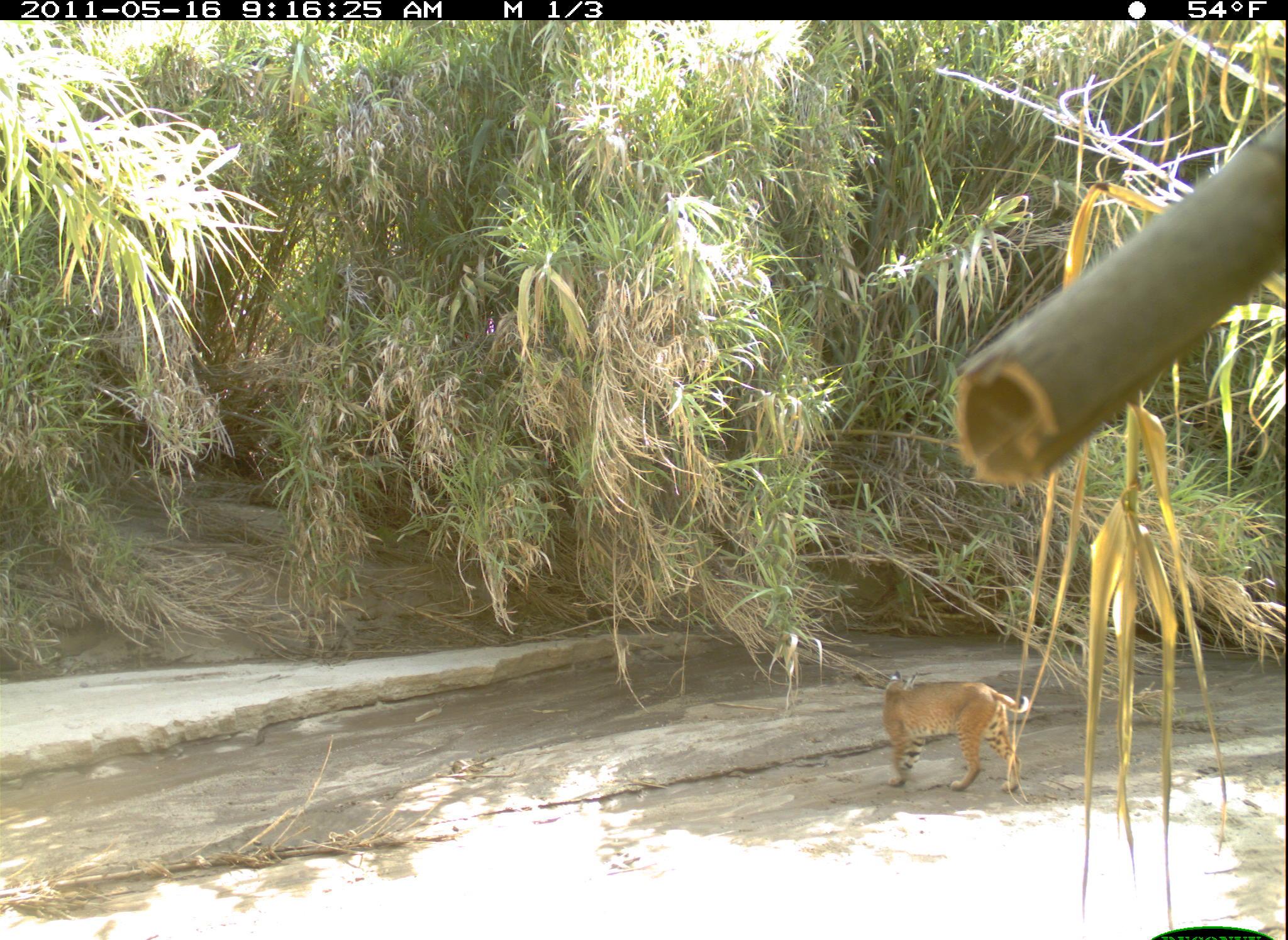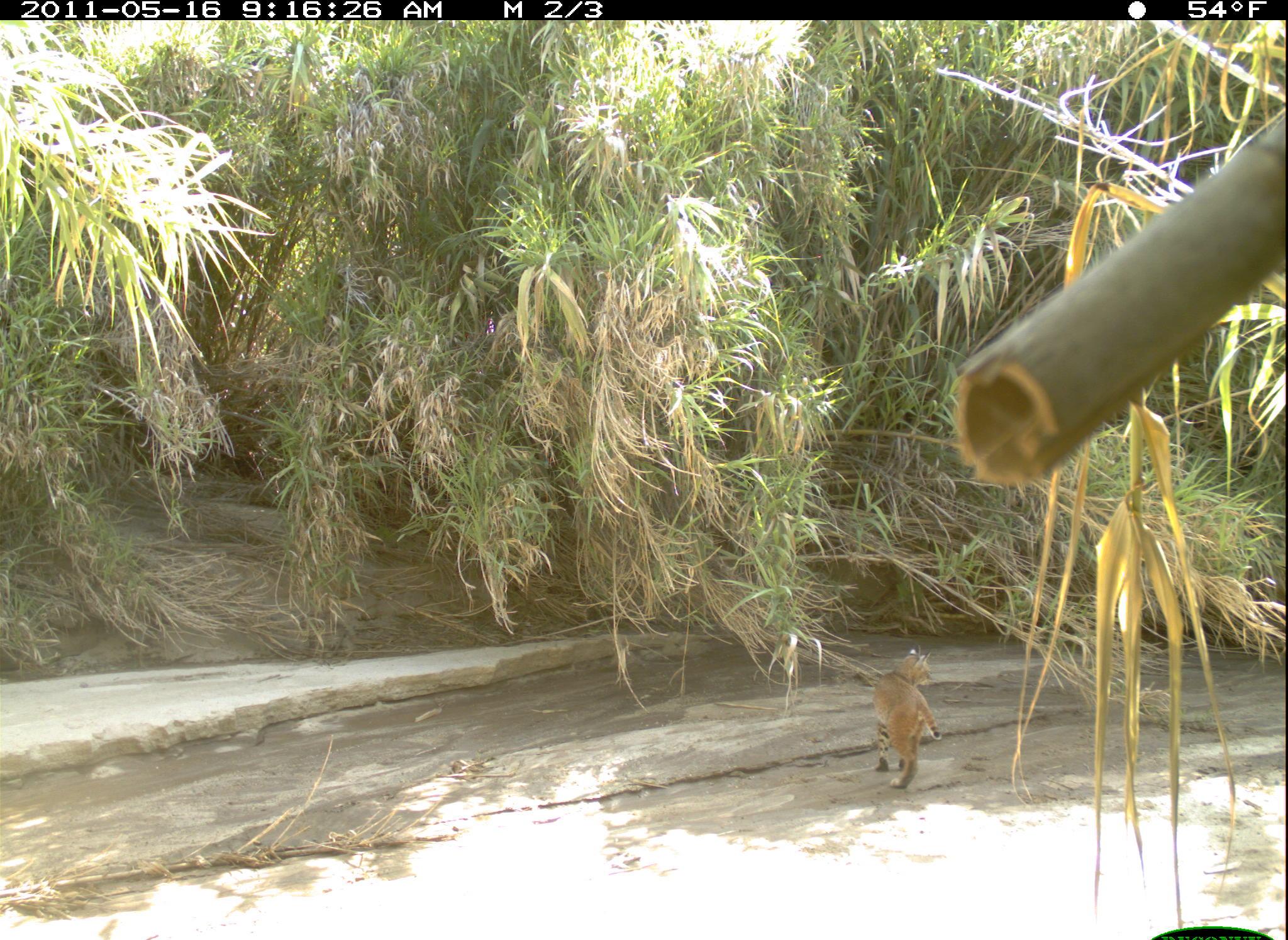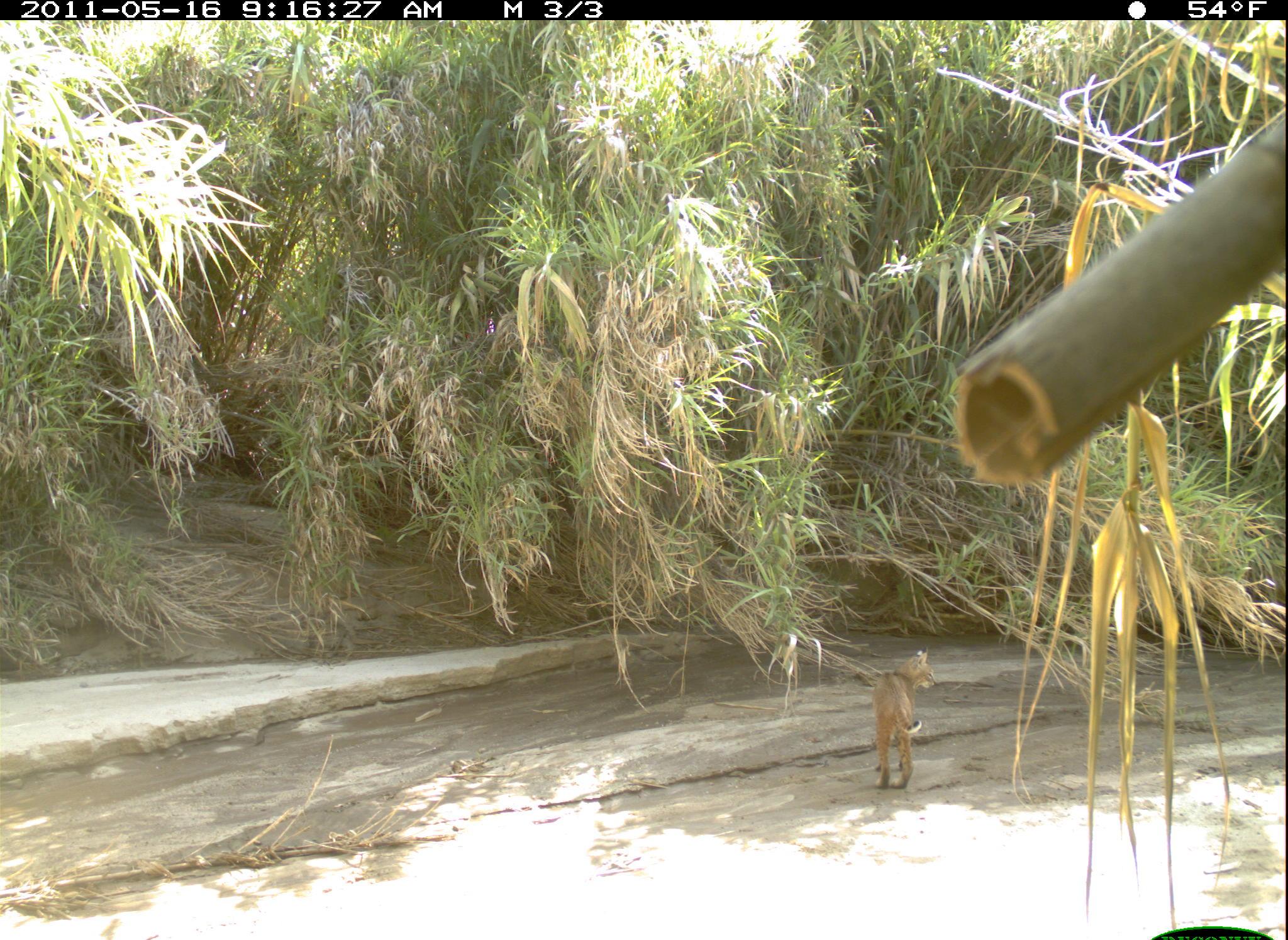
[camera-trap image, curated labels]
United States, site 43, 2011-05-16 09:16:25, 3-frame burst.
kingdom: Animalia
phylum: Chordata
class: Mammalia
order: Carnivora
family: Felidae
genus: Lynx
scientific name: Lynx rufus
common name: bobcat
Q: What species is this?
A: Bobcat (Lynx rufus).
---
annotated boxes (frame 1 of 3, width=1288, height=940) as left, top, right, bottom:
bobcat: 855, 656, 1055, 817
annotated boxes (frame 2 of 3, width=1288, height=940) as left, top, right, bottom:
bobcat: 868, 635, 954, 804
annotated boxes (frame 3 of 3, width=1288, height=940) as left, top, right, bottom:
bobcat: 852, 634, 957, 805